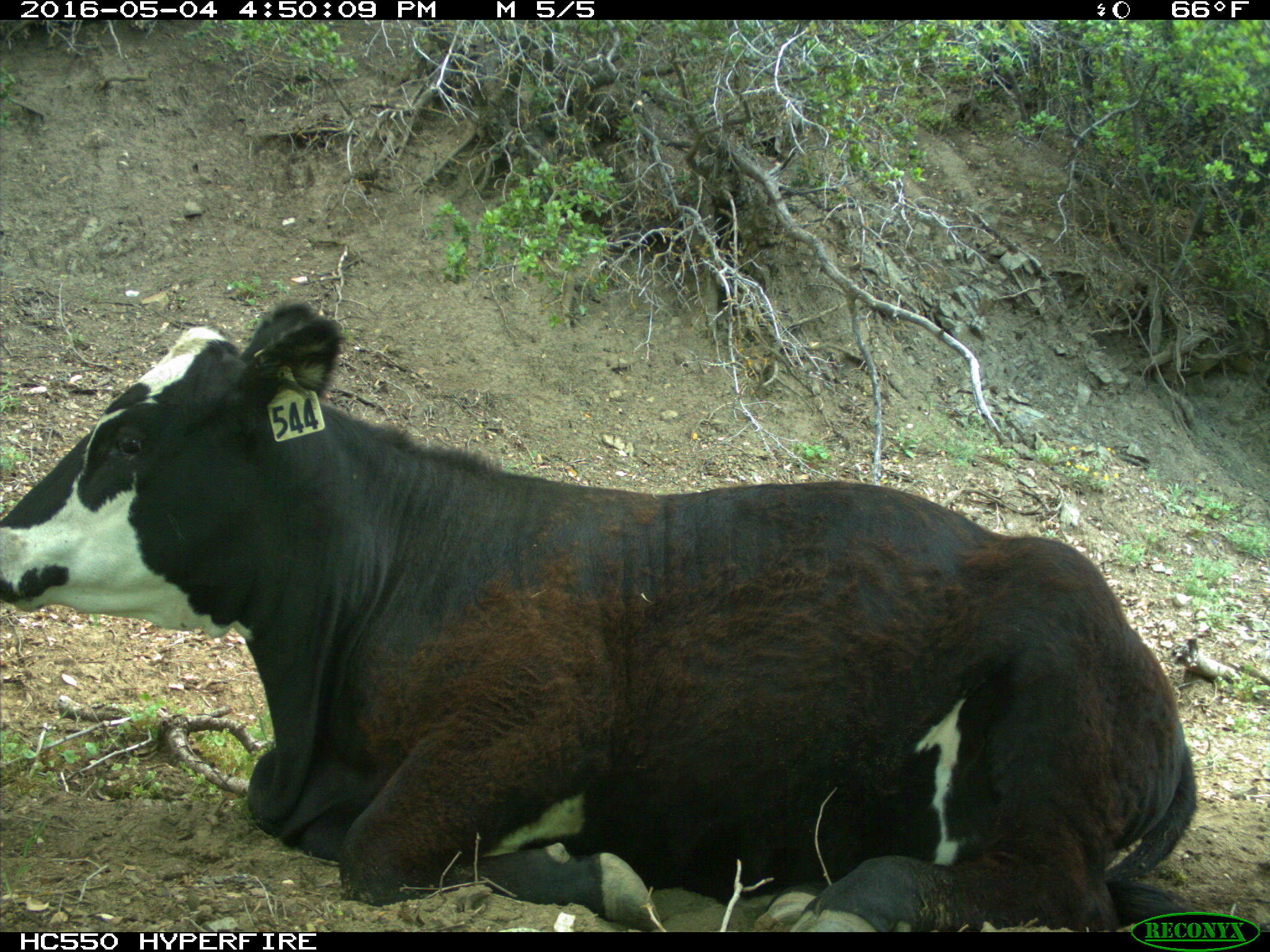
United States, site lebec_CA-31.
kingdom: Animalia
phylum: Chordata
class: Mammalia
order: Artiodactyla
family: Bovidae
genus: Bos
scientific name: Bos taurus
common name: domestic cow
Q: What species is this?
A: Bos taurus (domestic cow).